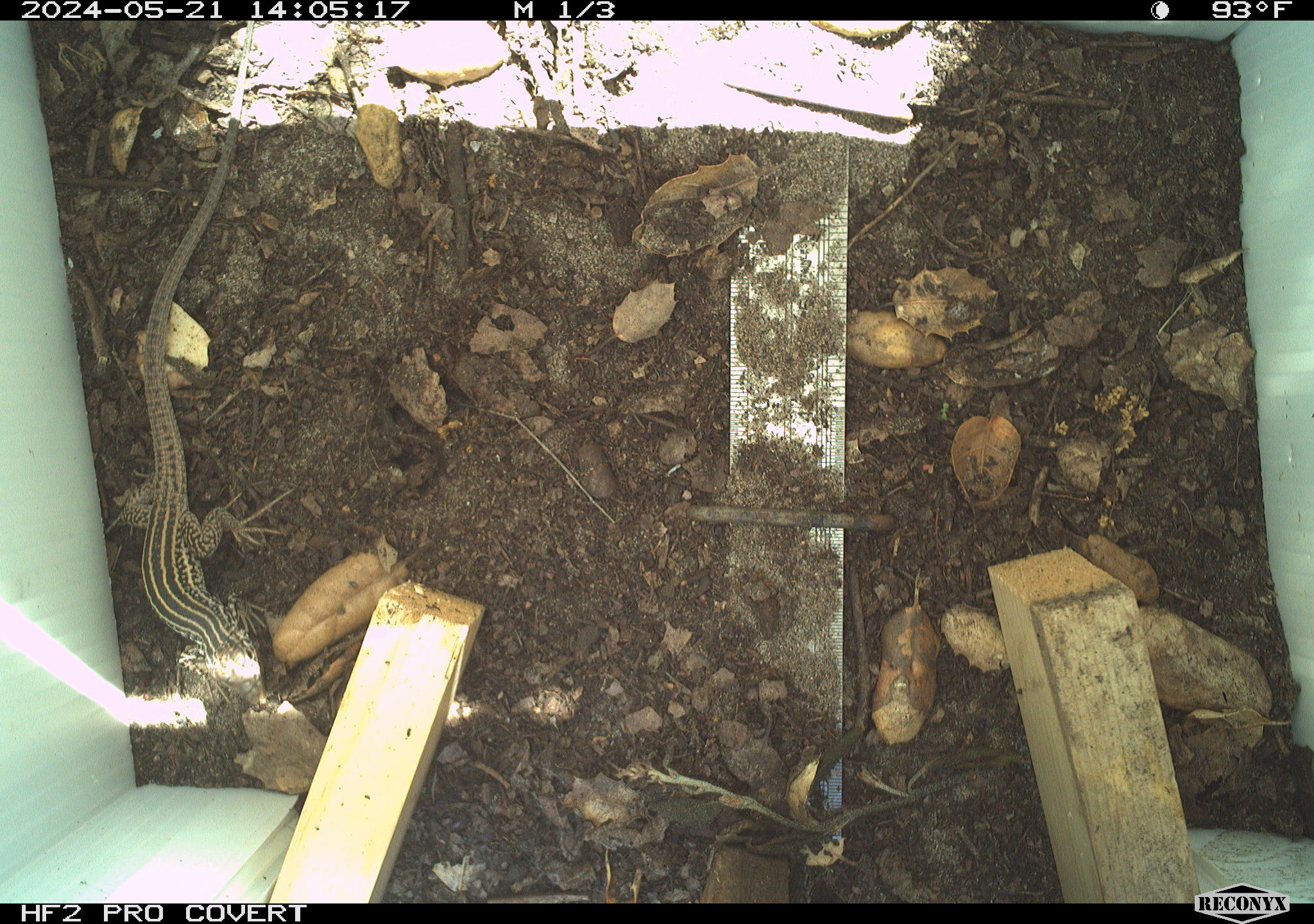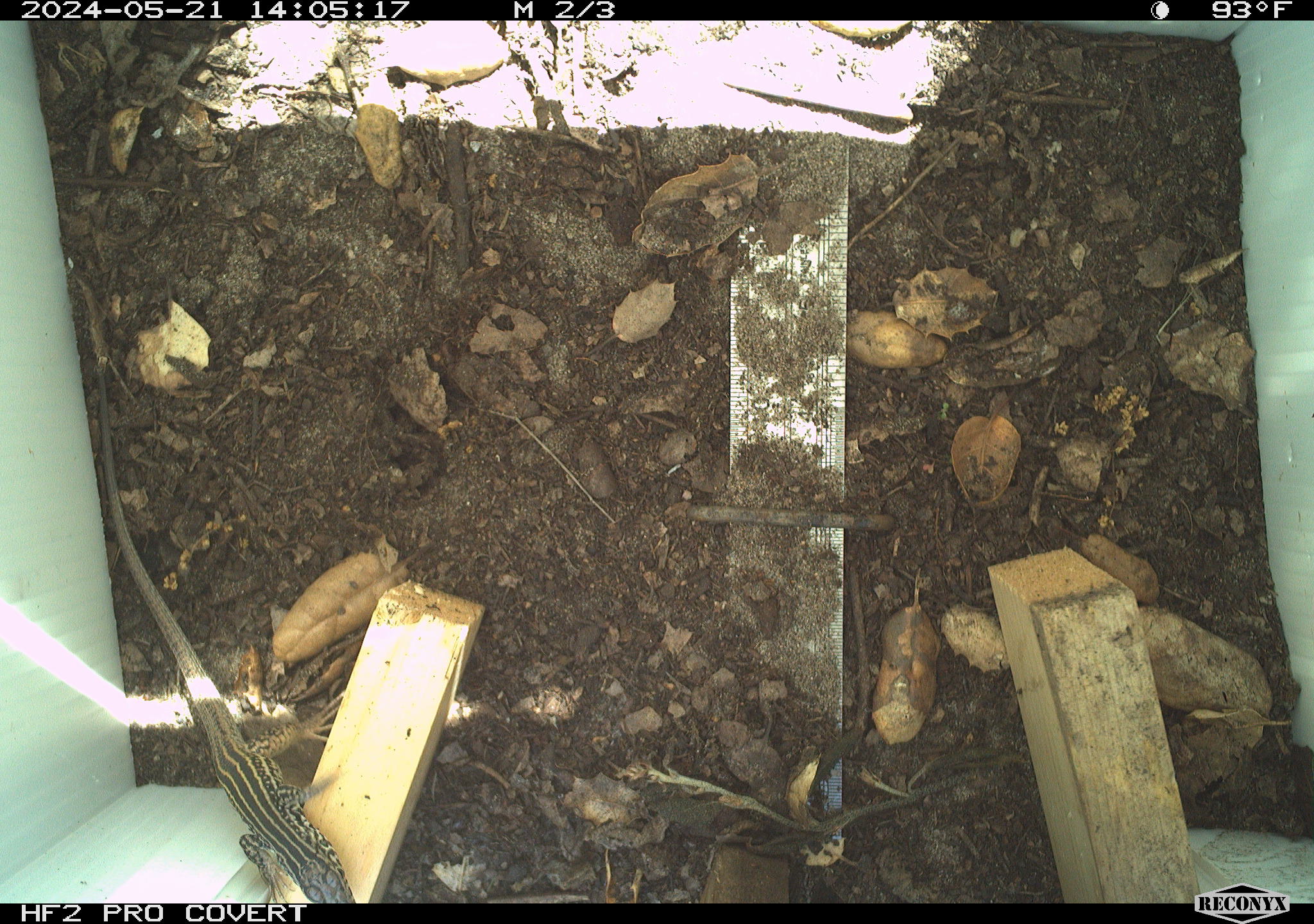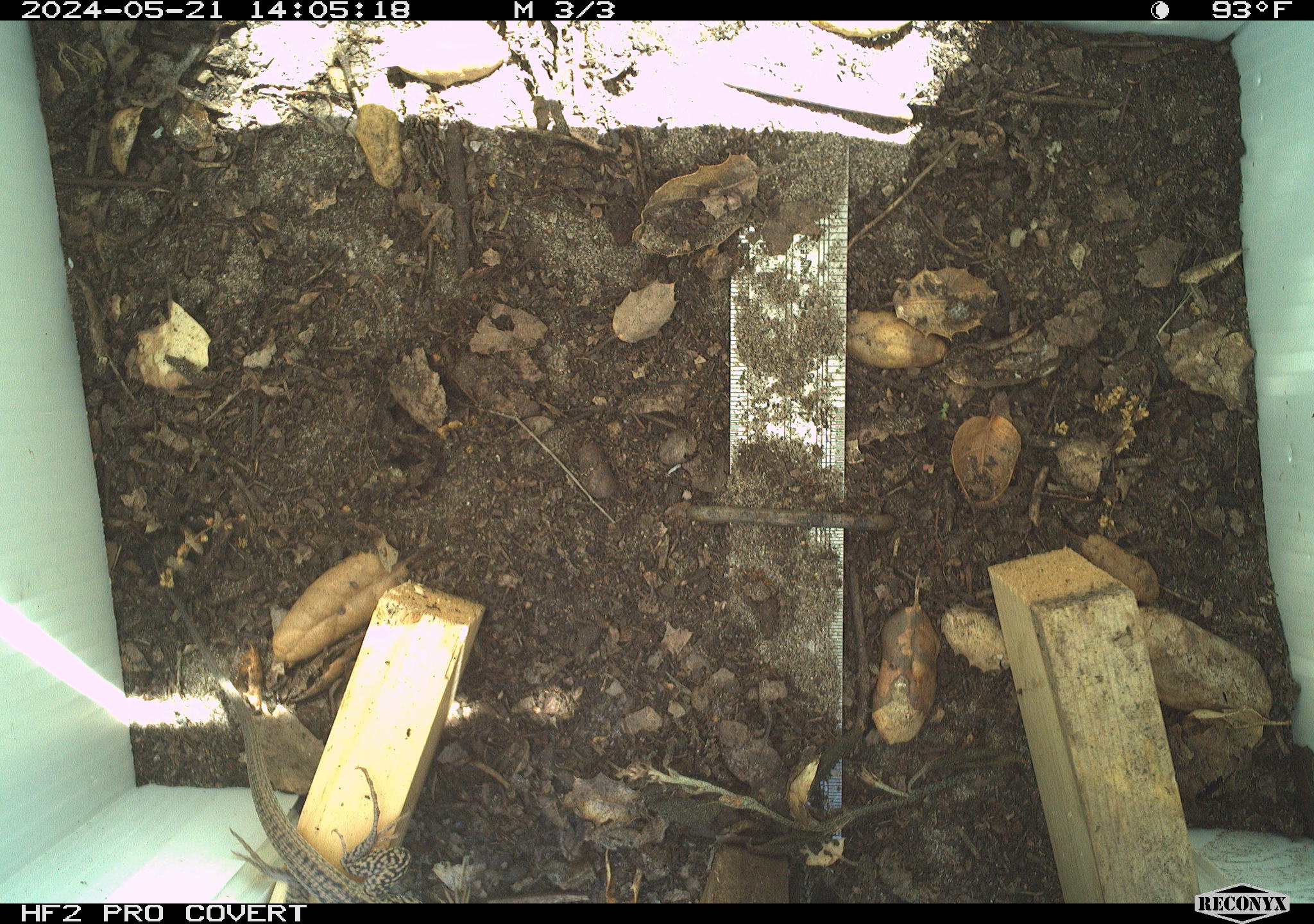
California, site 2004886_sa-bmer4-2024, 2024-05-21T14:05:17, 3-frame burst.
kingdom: Animalia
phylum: Chordata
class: Reptilia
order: Squamata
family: Colubridae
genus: Masticophis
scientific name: Masticophis flagellum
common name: coachwhip